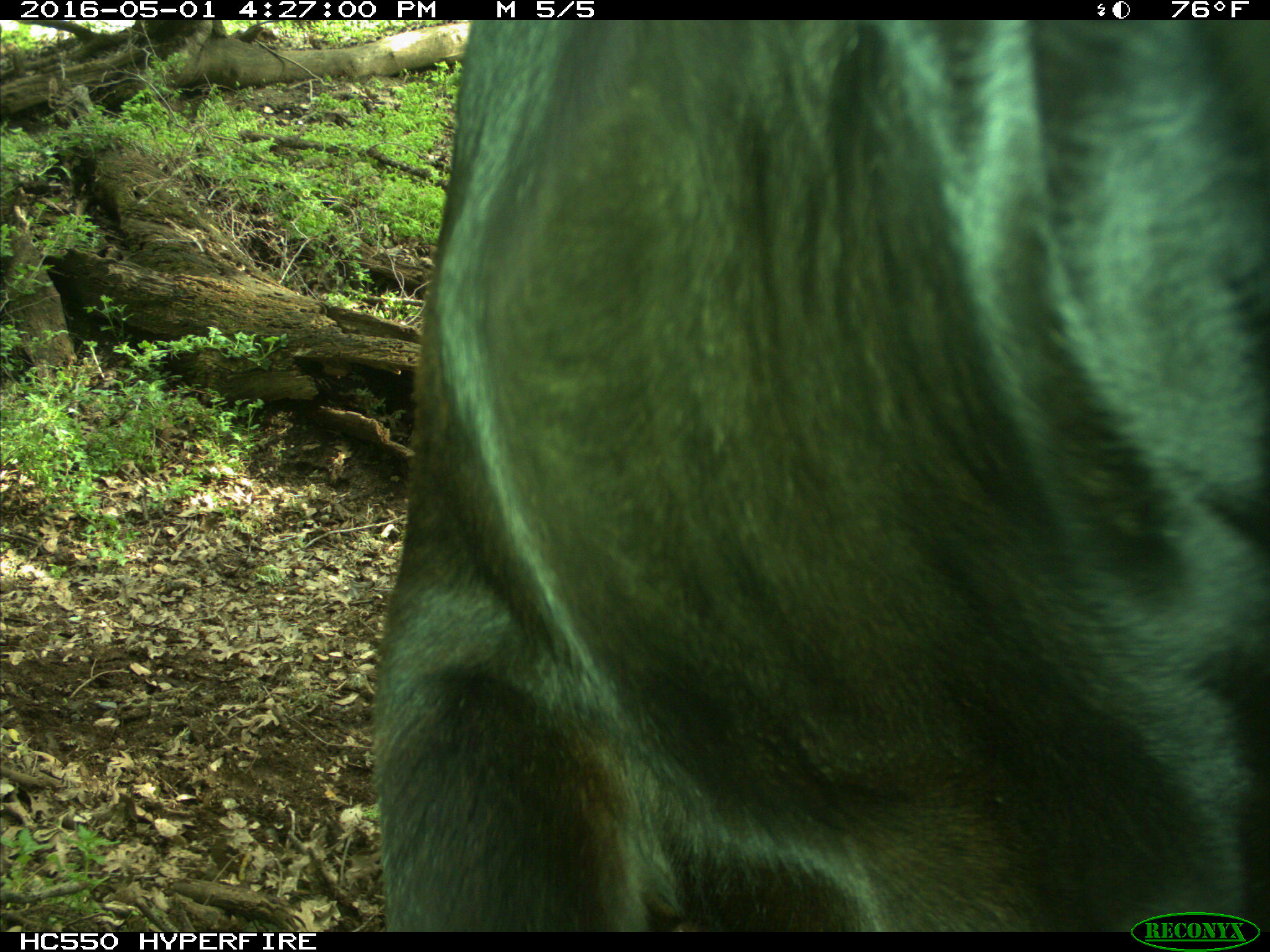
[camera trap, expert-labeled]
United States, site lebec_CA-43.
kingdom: Animalia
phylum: Chordata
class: Mammalia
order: Artiodactyla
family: Bovidae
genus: Bos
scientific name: Bos taurus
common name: domestic cow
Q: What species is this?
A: Bos taurus (domestic cow).